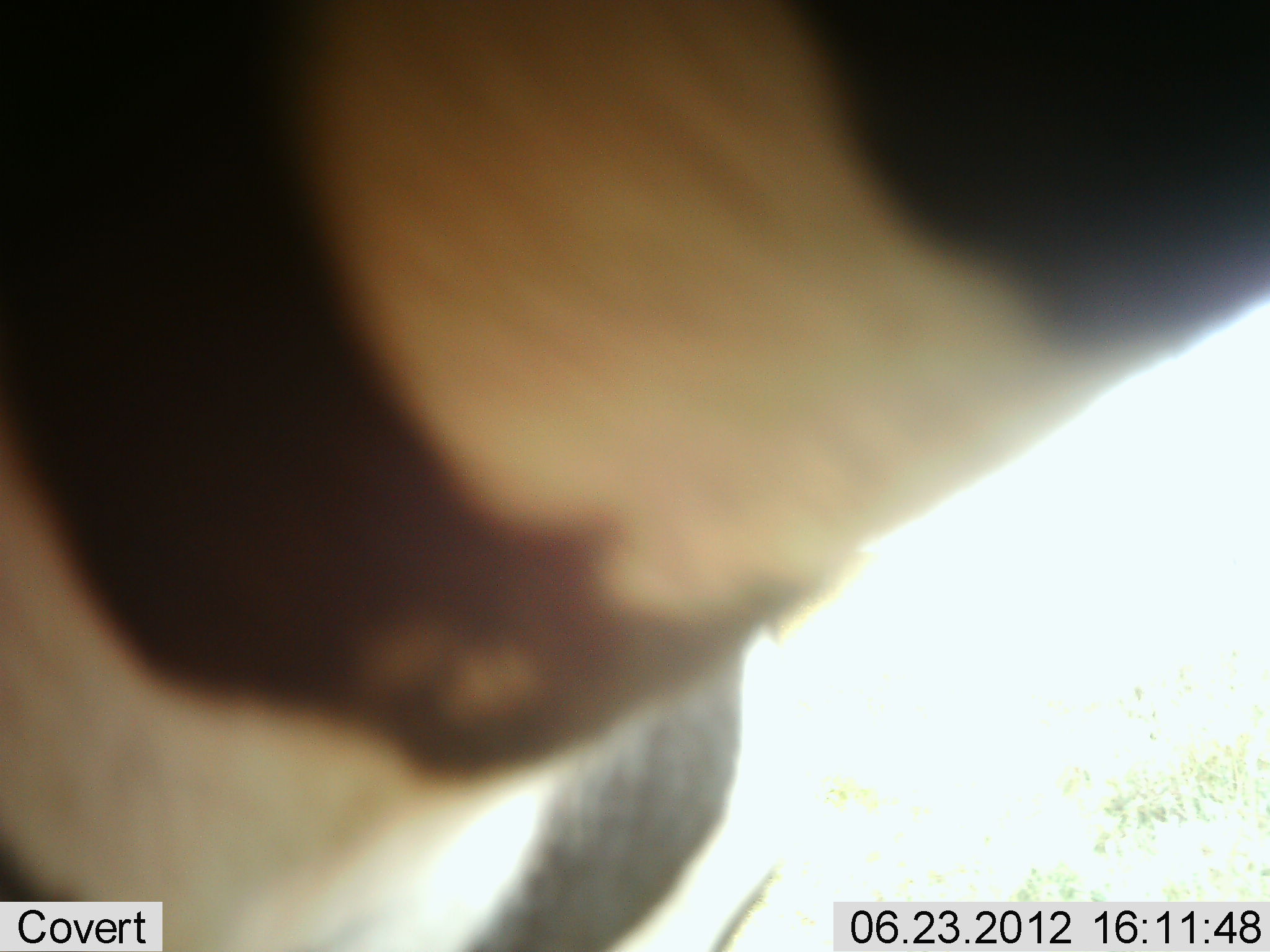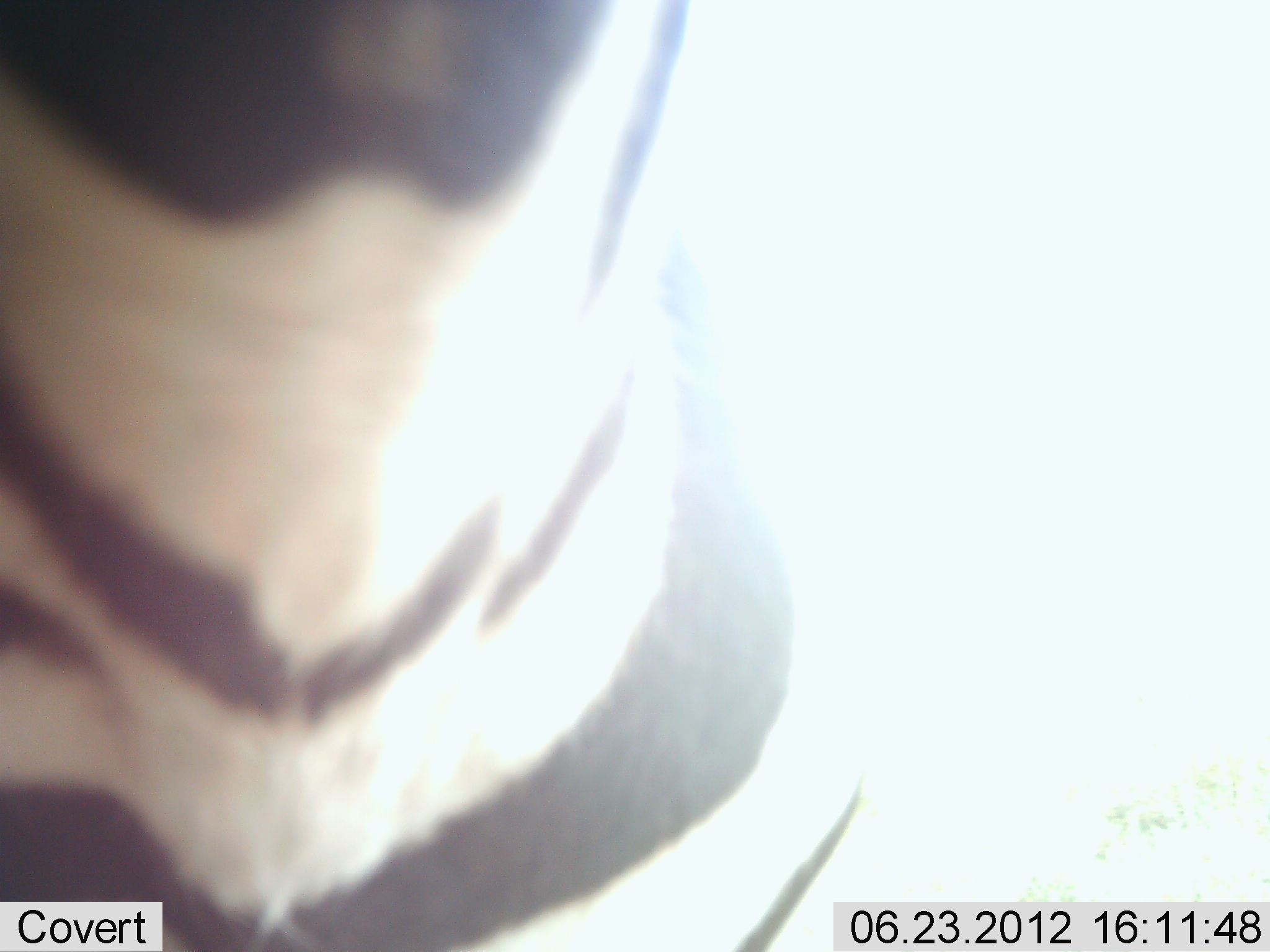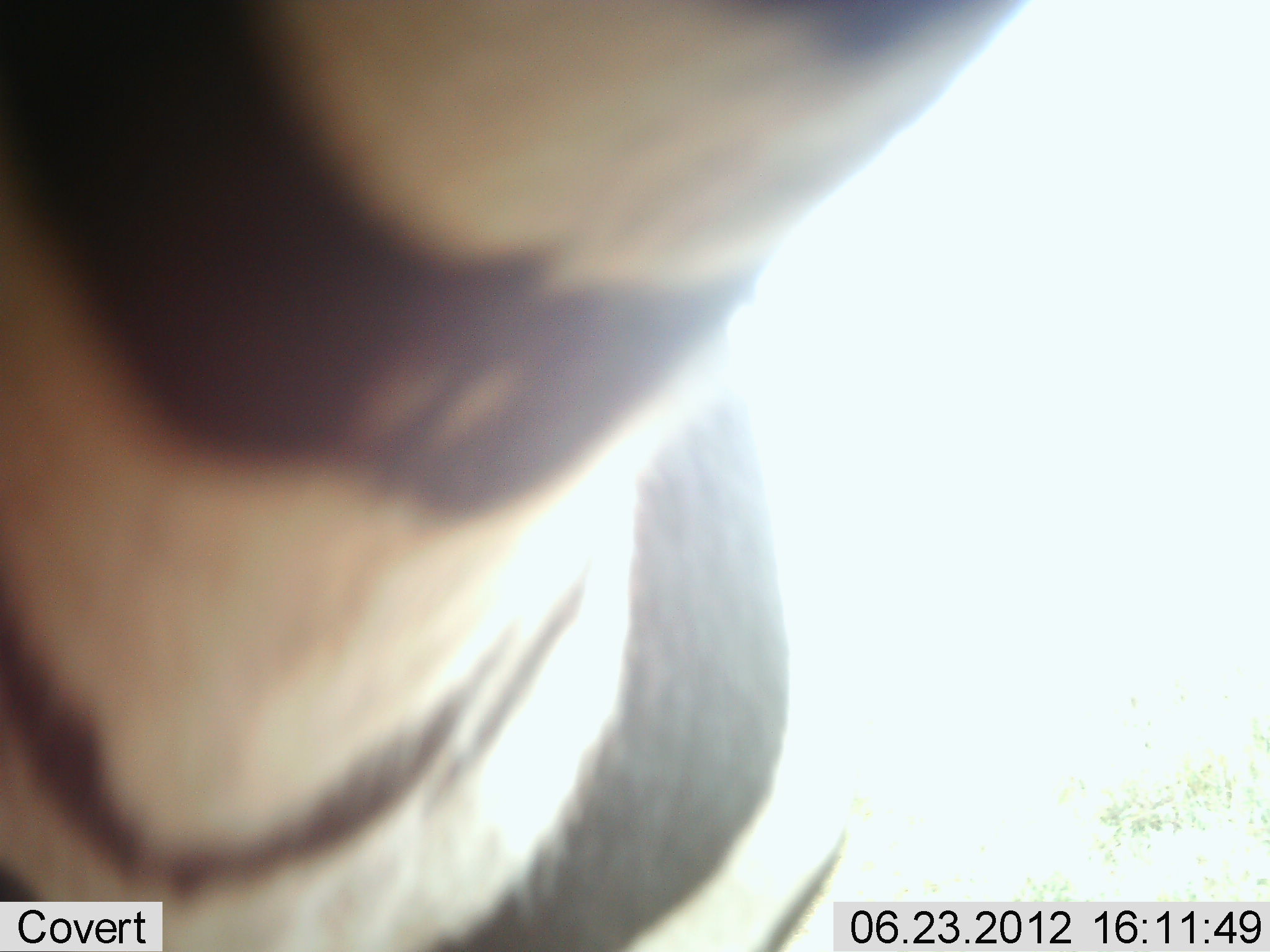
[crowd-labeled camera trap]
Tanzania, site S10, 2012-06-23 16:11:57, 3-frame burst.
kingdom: Animalia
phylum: Chordata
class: Mammalia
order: Perissodactyla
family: Equidae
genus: Equus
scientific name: Equus quagga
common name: plains zebra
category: zebra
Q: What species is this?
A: Zebra (plains zebra) (Equus quagga).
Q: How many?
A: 1.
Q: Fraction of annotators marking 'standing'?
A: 60%.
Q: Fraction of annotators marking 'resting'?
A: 0%.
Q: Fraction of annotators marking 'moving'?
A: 30%.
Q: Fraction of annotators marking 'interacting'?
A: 10%.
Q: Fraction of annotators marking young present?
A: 0%.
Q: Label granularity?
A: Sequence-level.